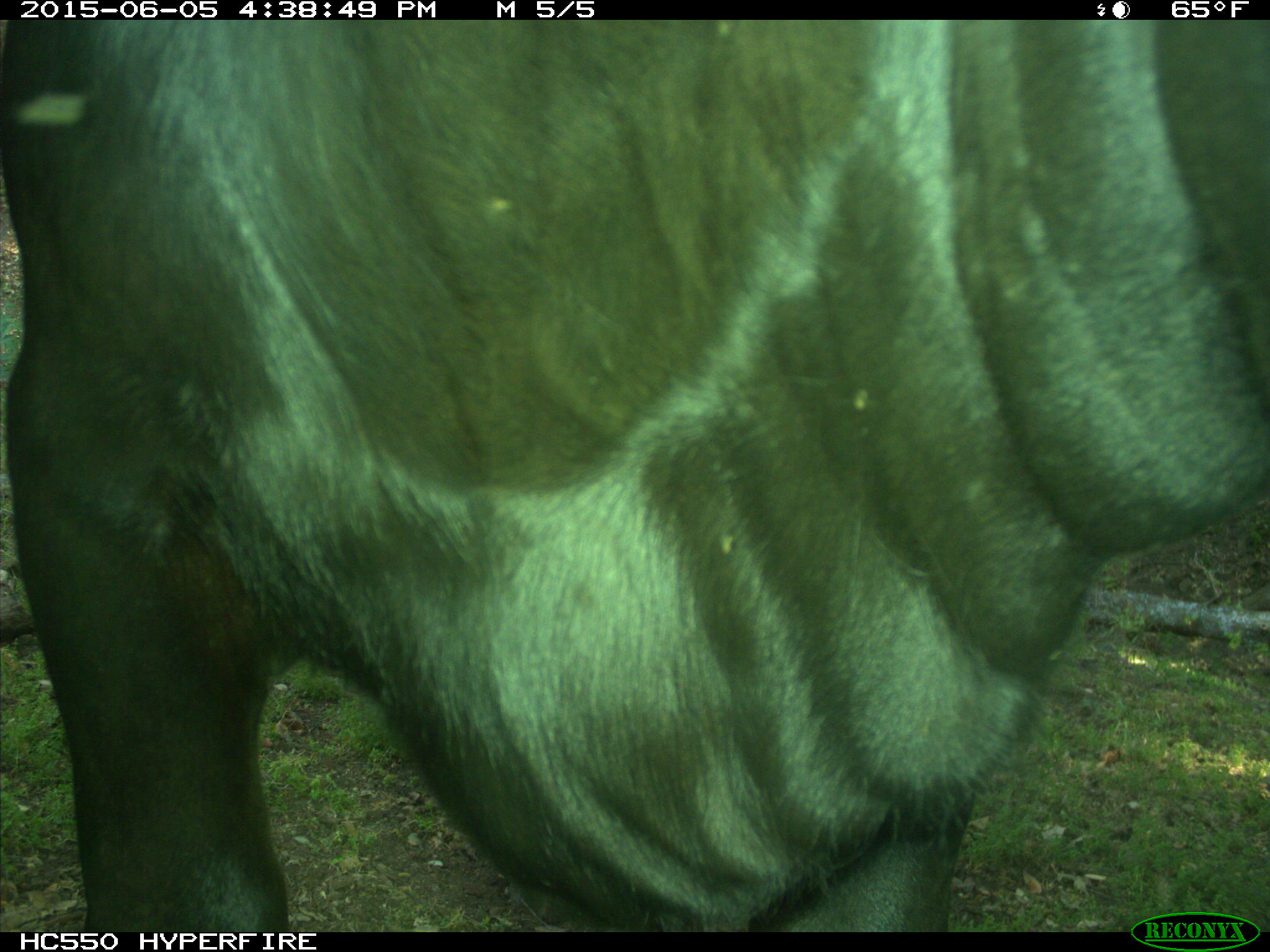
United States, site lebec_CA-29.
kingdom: Animalia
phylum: Chordata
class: Mammalia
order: Artiodactyla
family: Bovidae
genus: Bos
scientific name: Bos taurus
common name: domestic cow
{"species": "Bos taurus (domestic cow)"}